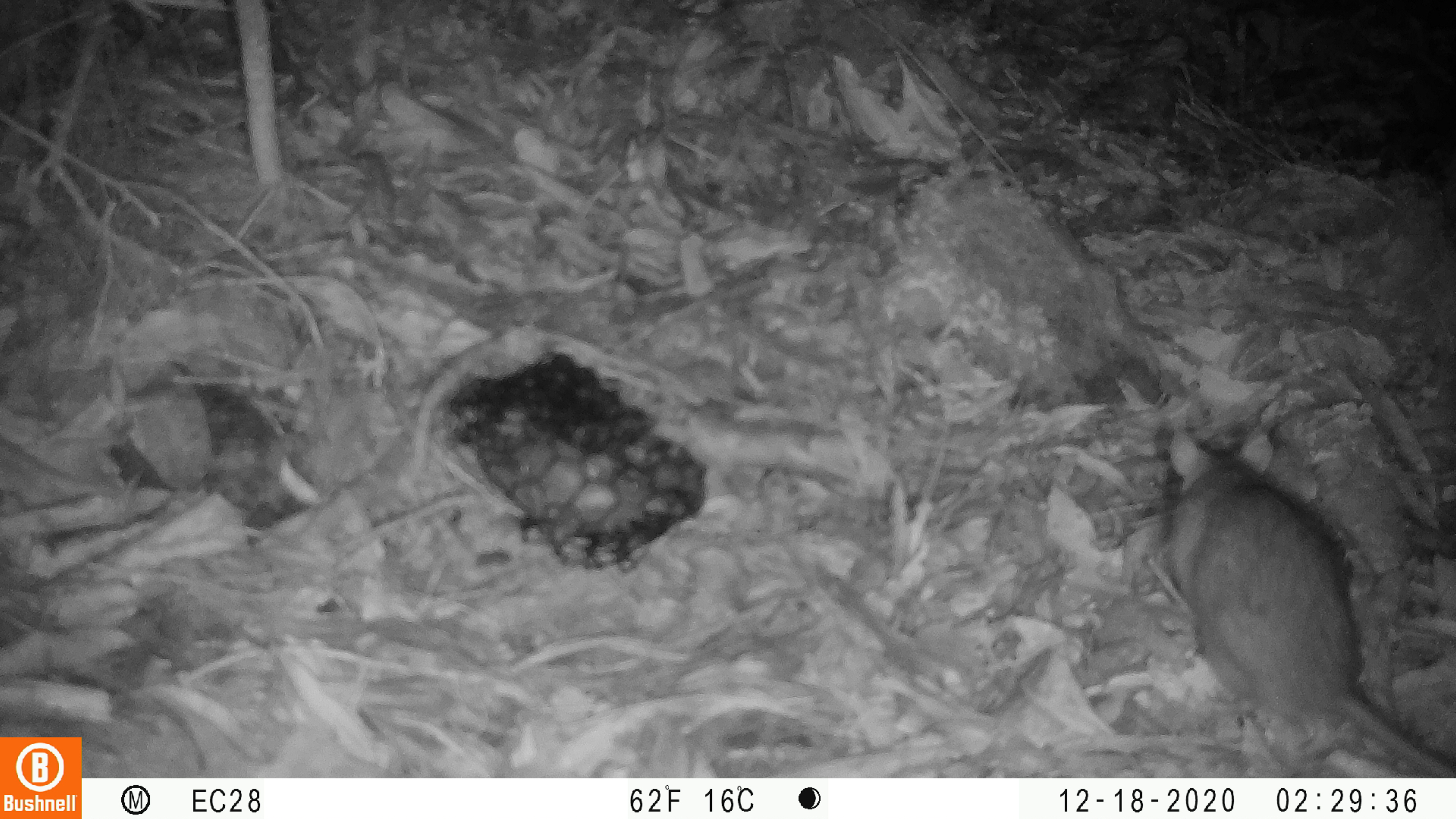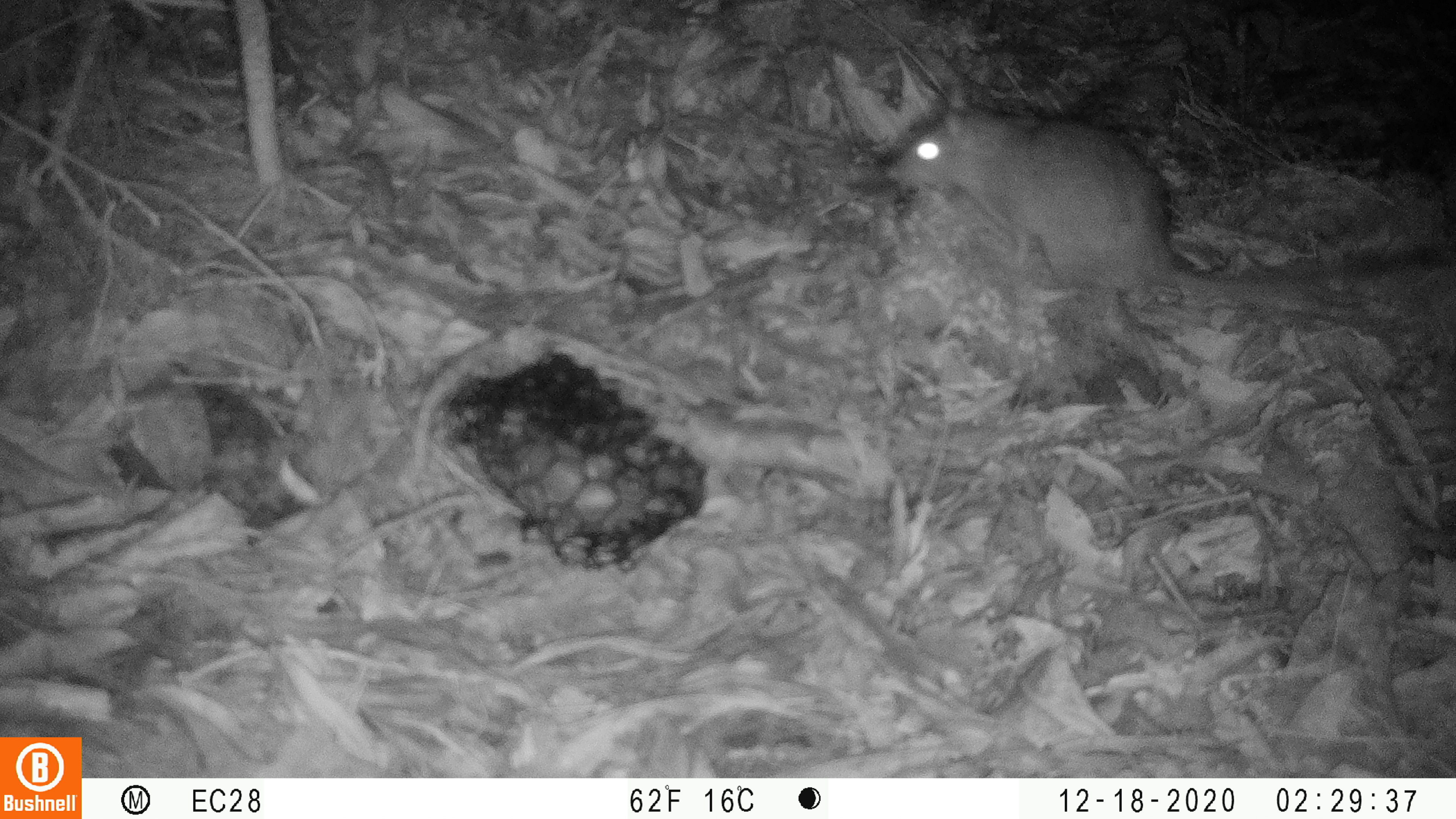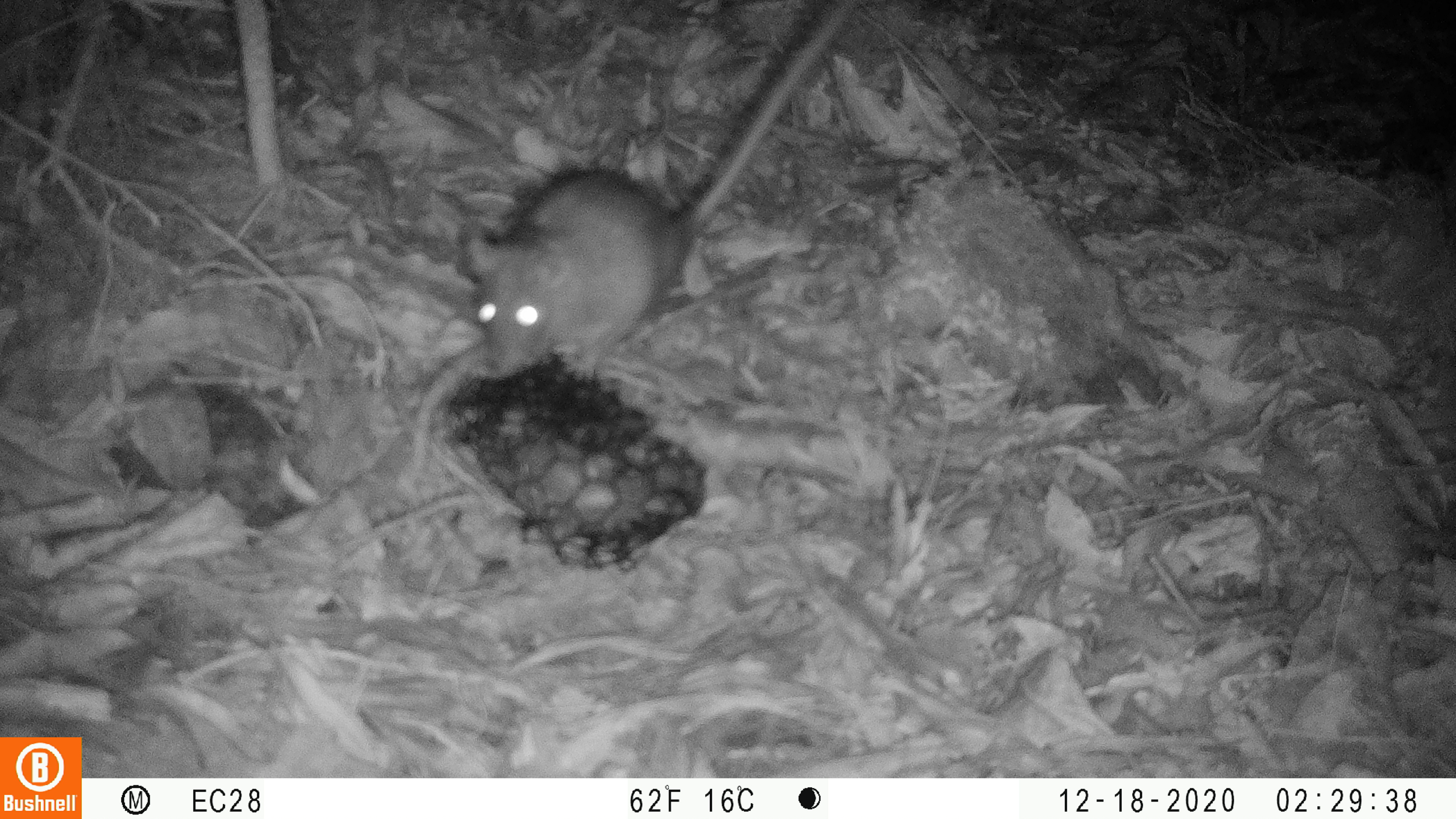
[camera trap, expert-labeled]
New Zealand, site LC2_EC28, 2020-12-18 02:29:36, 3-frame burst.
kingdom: Animalia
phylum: Chordata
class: Mammalia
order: Rodentia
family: Muridae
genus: Rattus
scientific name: Rattus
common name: rat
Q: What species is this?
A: Rat (Rattus).